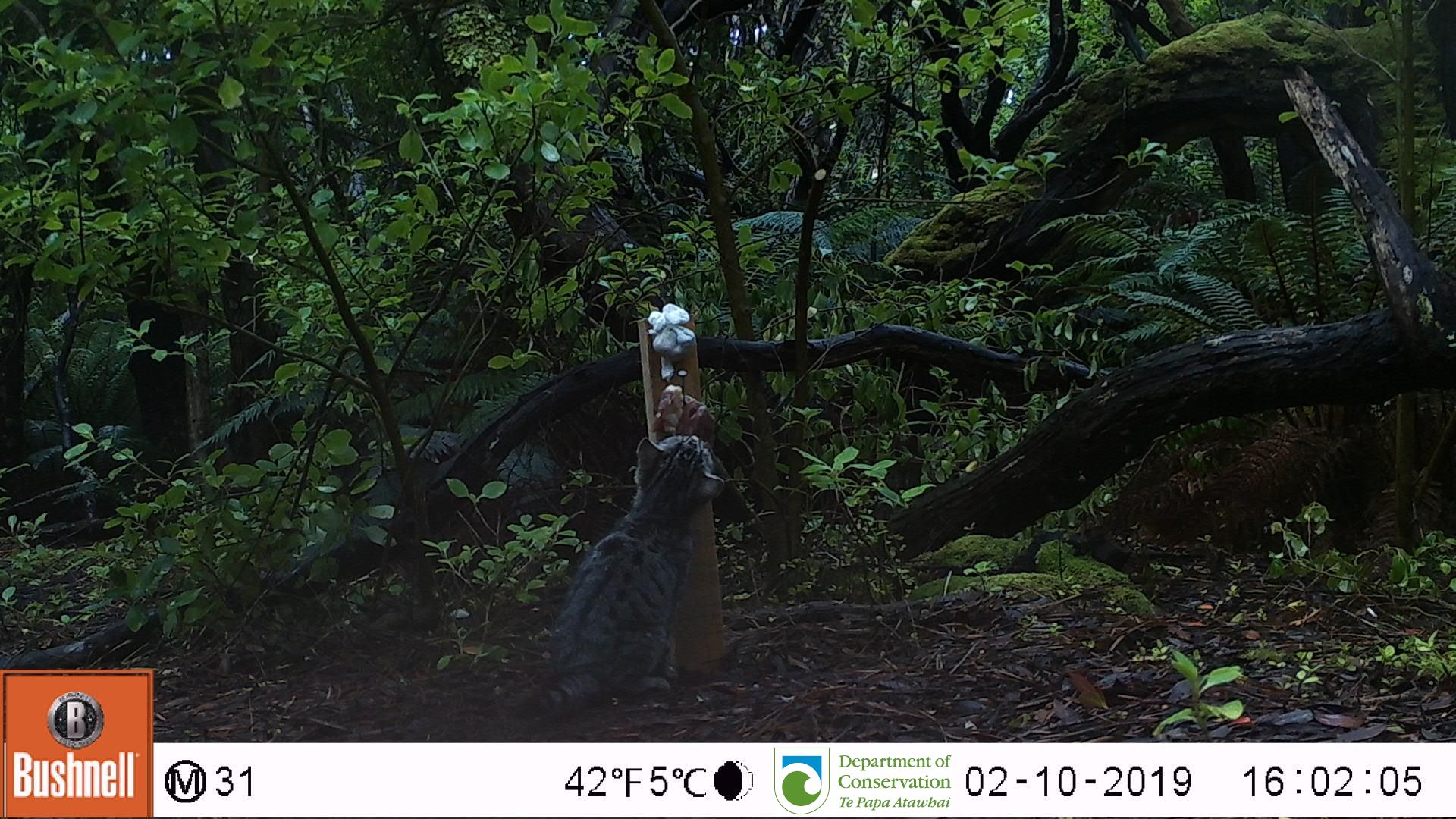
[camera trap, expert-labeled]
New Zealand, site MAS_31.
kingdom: Animalia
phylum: Chordata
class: Mammalia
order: Carnivora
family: Felidae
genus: Felis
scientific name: Felis catus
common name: domestic cat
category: cat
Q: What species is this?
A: Cat (domestic cat) (Felis catus).